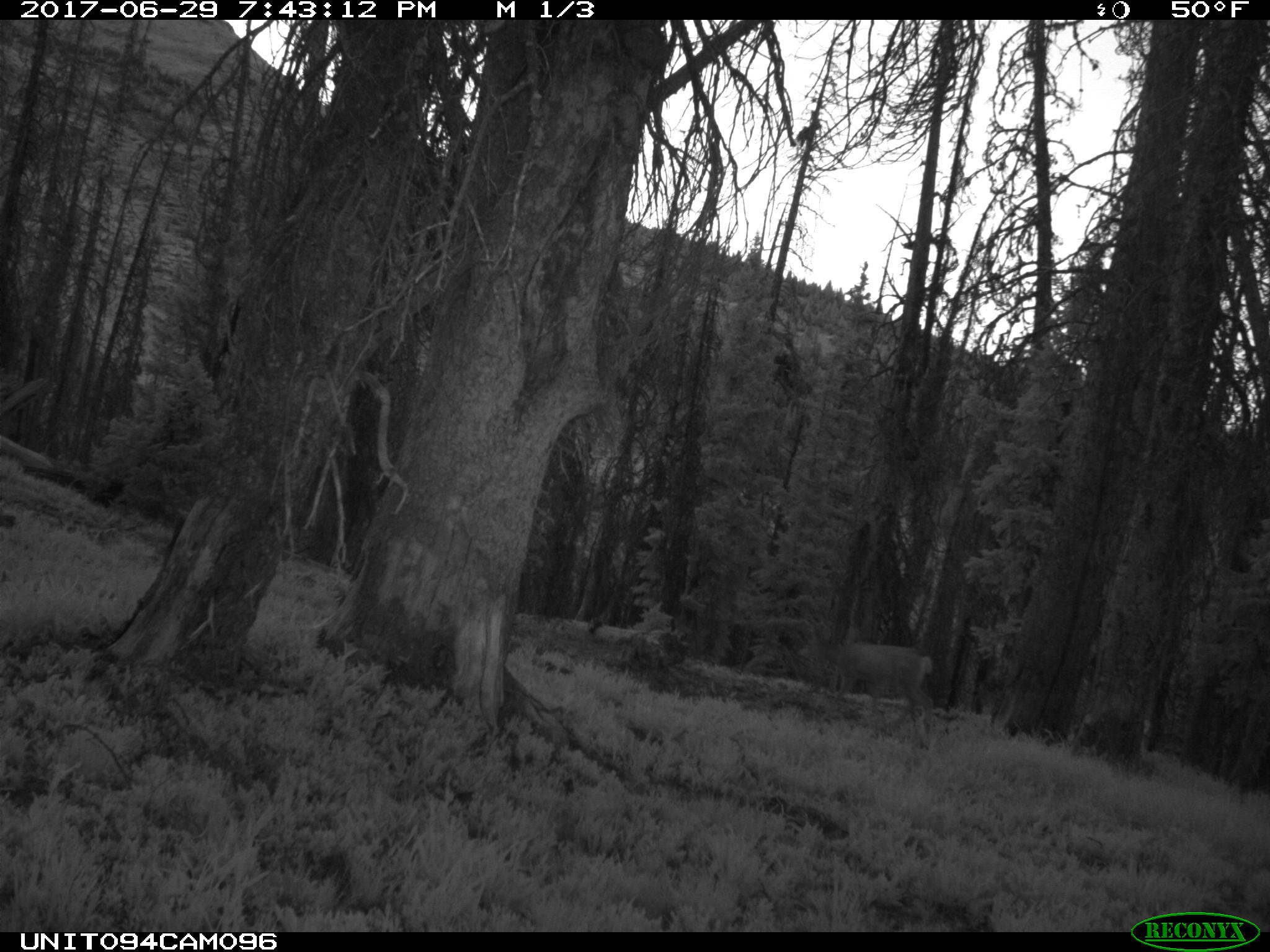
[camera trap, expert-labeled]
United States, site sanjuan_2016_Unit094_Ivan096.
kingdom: Animalia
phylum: Chordata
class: Mammalia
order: Artiodactyla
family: Cervidae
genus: Odocoileus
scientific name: Odocoileus hemionus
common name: mule deer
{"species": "Odocoileus hemionus (mule deer)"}